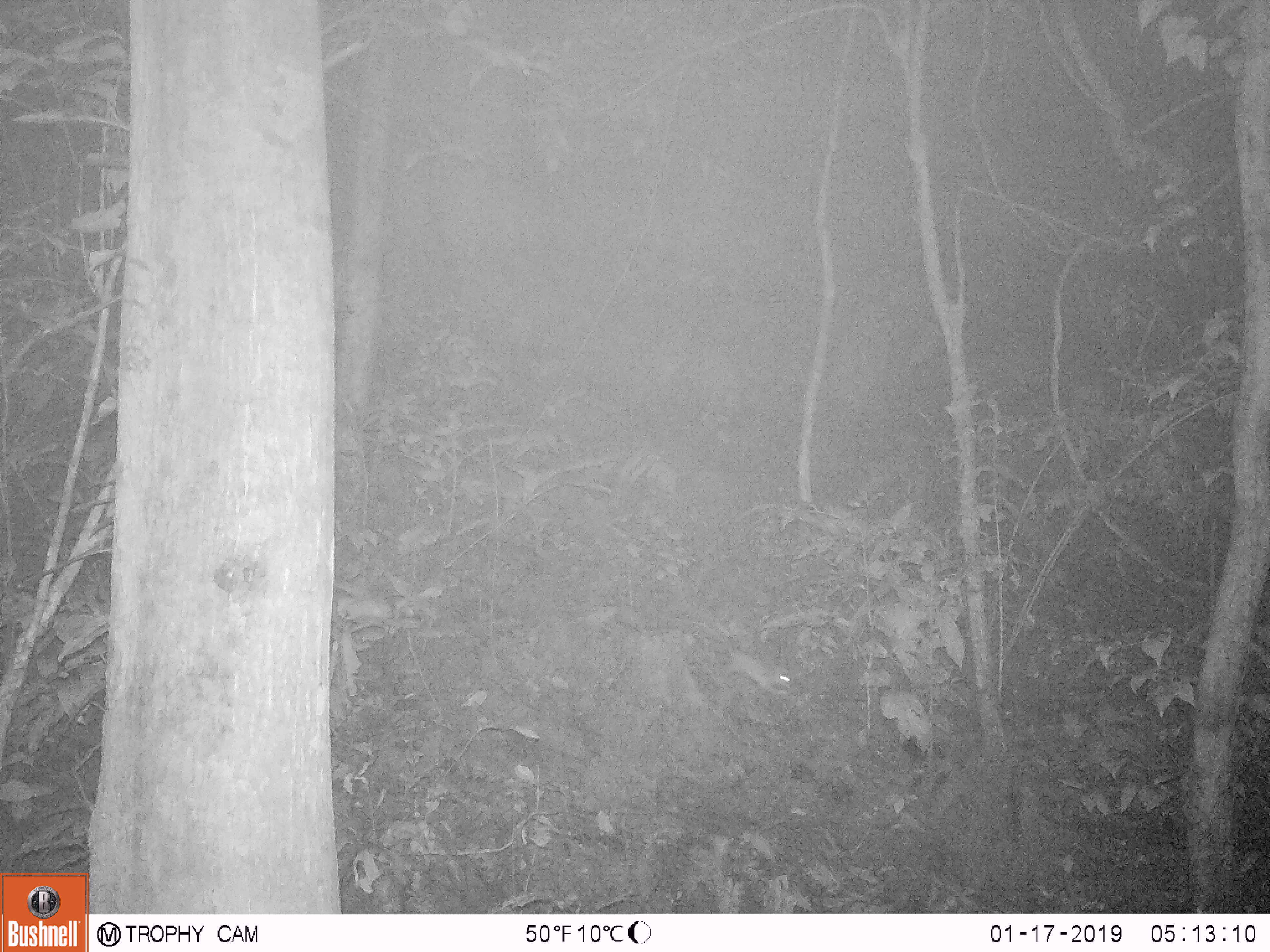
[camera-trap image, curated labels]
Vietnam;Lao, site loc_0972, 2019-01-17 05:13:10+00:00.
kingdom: Animalia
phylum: Chordata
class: Mammalia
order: Rodentia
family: Muridae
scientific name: Muridae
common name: old-world mice and rats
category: unidentified murid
Unidentified murid (old-world mice and rats) (Muridae). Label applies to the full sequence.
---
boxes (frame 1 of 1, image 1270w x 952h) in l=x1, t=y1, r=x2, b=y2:
unidentified murid: l=684, t=620, r=797, b=697